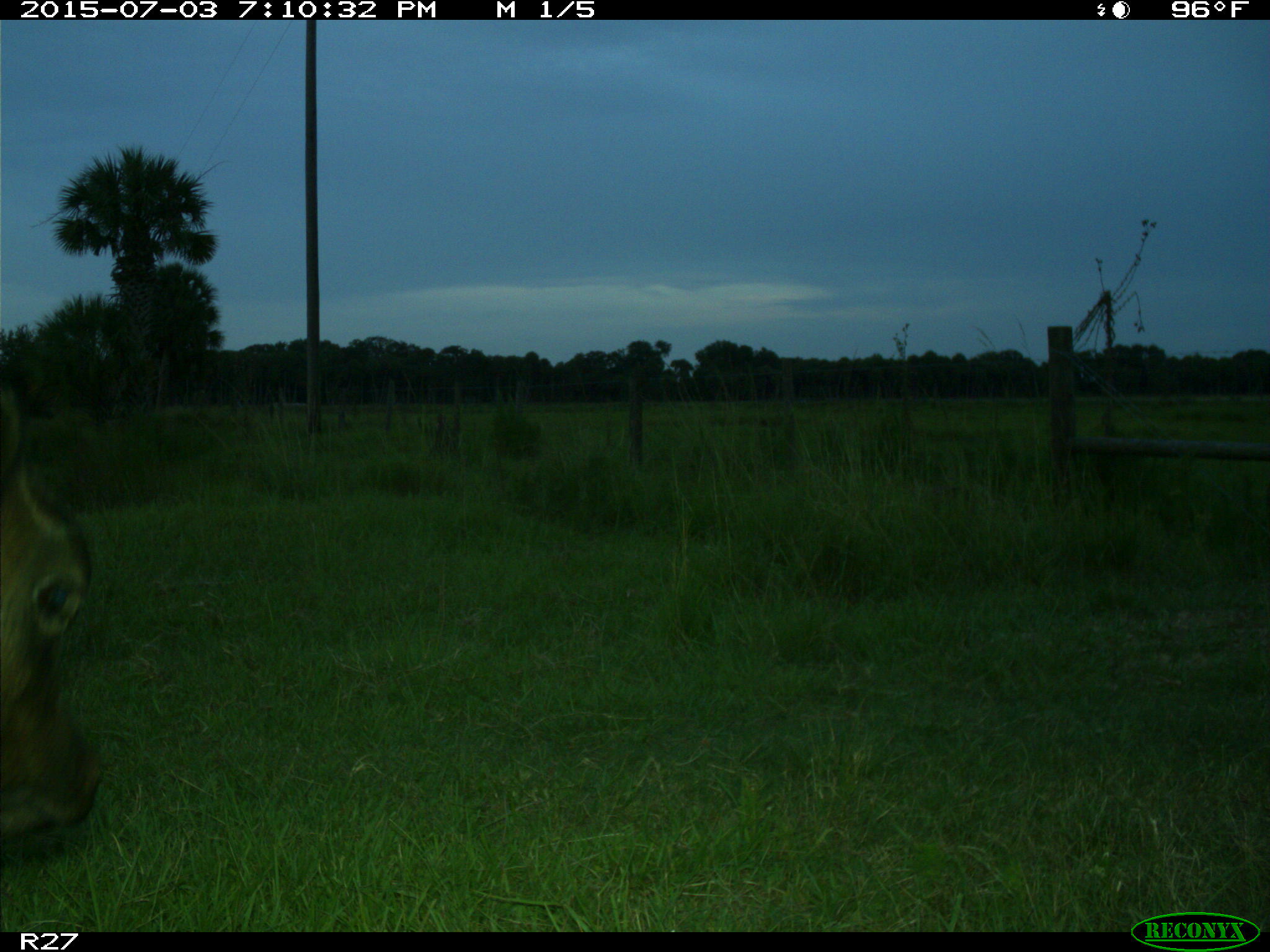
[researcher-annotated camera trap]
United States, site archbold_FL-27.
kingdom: Animalia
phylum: Chordata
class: Mammalia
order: Artiodactyla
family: Bovidae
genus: Bos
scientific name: Bos taurus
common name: domestic cow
Bos taurus (domestic cow).